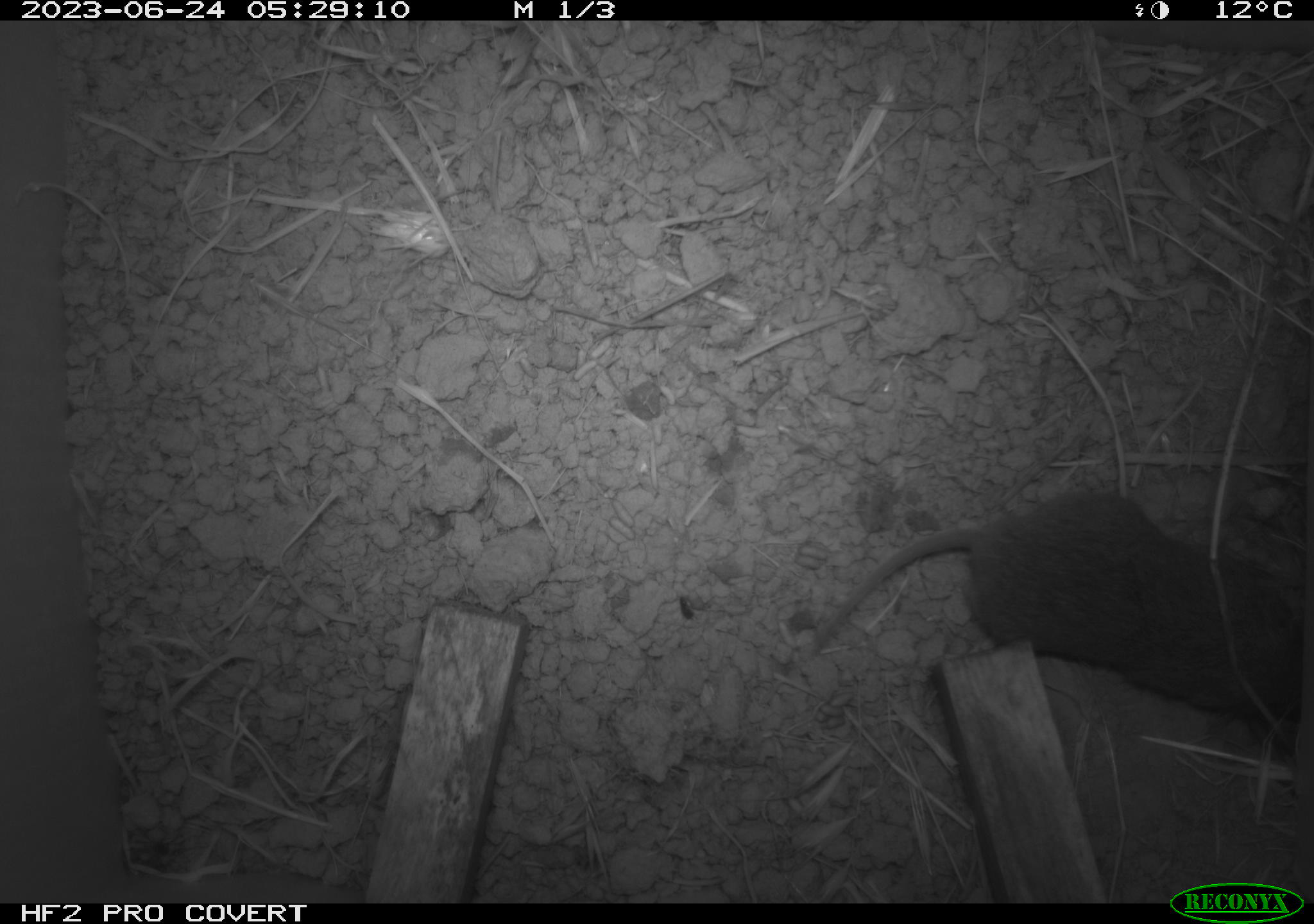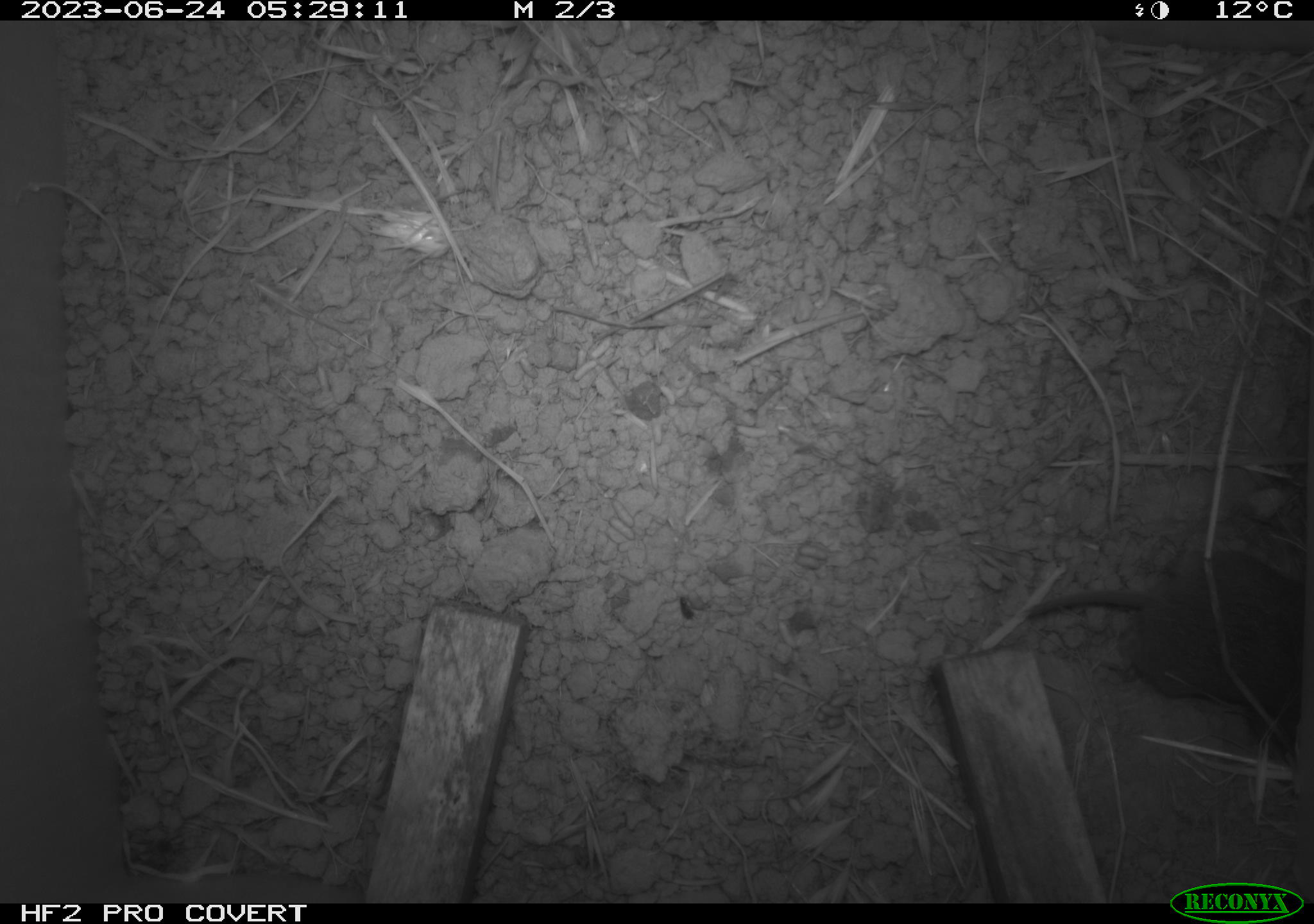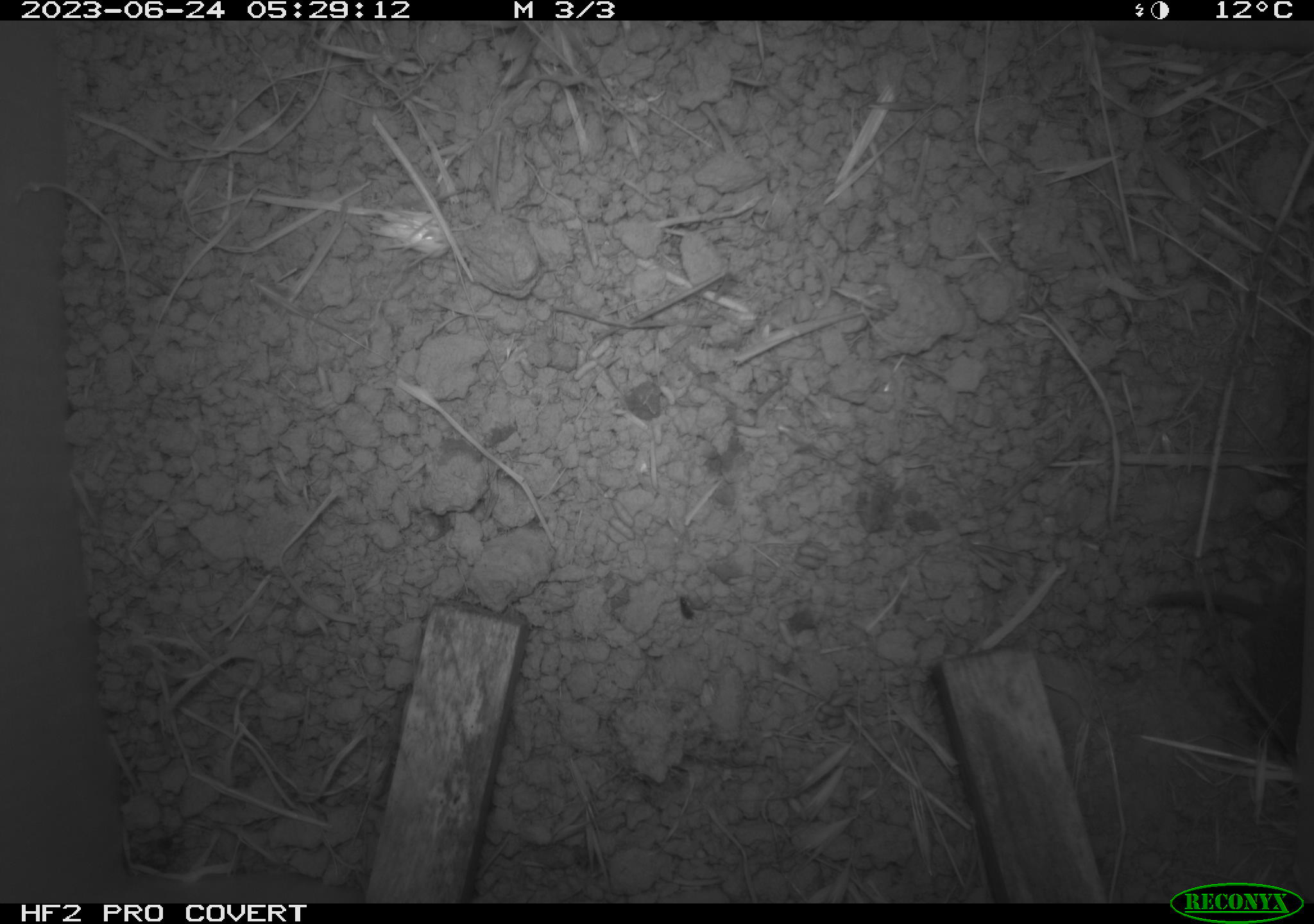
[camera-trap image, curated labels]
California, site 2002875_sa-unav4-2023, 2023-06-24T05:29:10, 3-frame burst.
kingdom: Animalia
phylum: Chordata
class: Mammalia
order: Rodentia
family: Cricetidae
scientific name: Arvicolinae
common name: voles, lemmings, and muskrats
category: arvicolinae subfamily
Arvicolinae subfamily (voles, lemmings, and muskrats) (Arvicolinae).